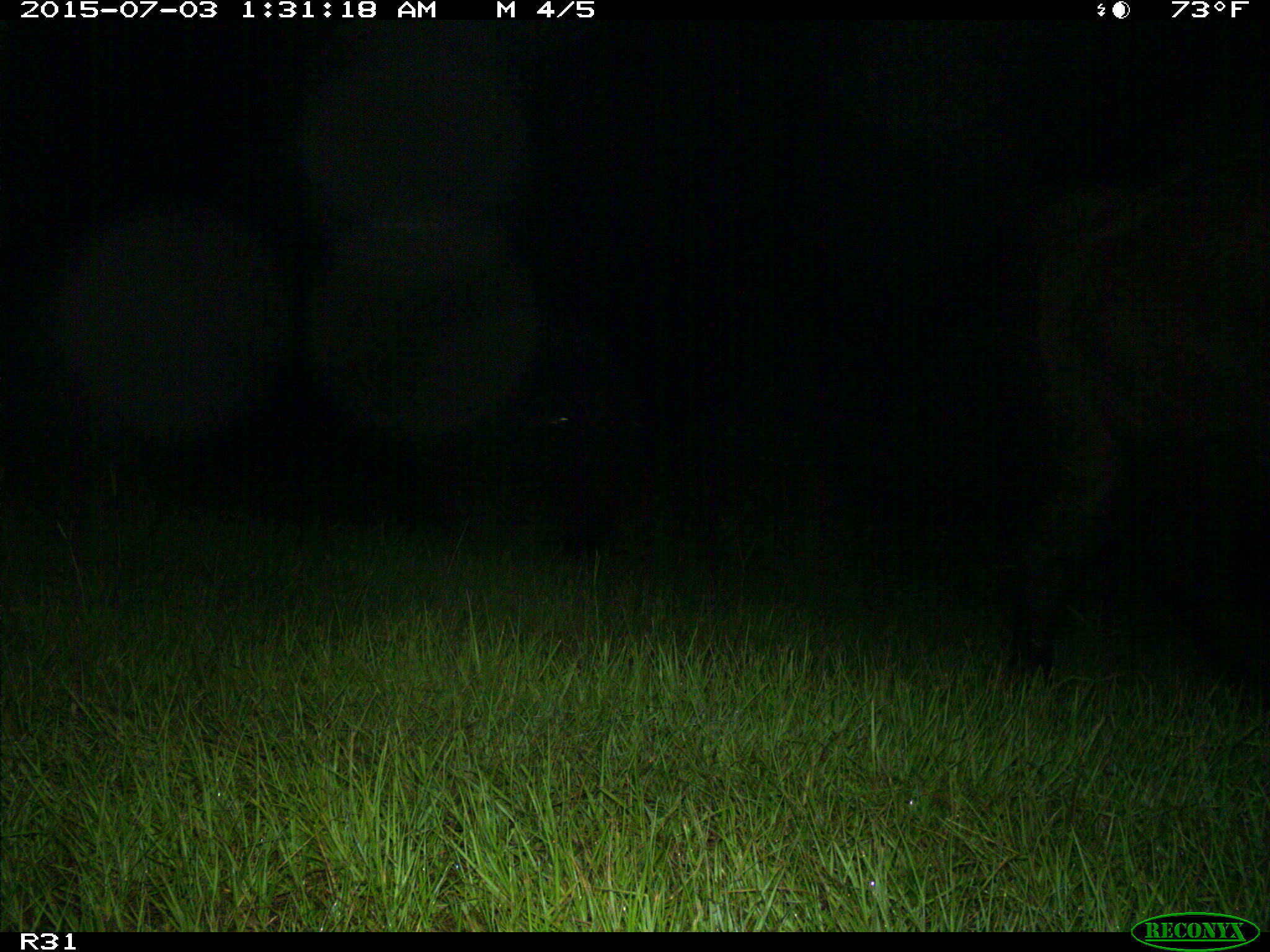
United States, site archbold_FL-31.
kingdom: Animalia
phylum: Chordata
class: Mammalia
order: Artiodactyla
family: Bovidae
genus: Bos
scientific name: Bos taurus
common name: domestic cow